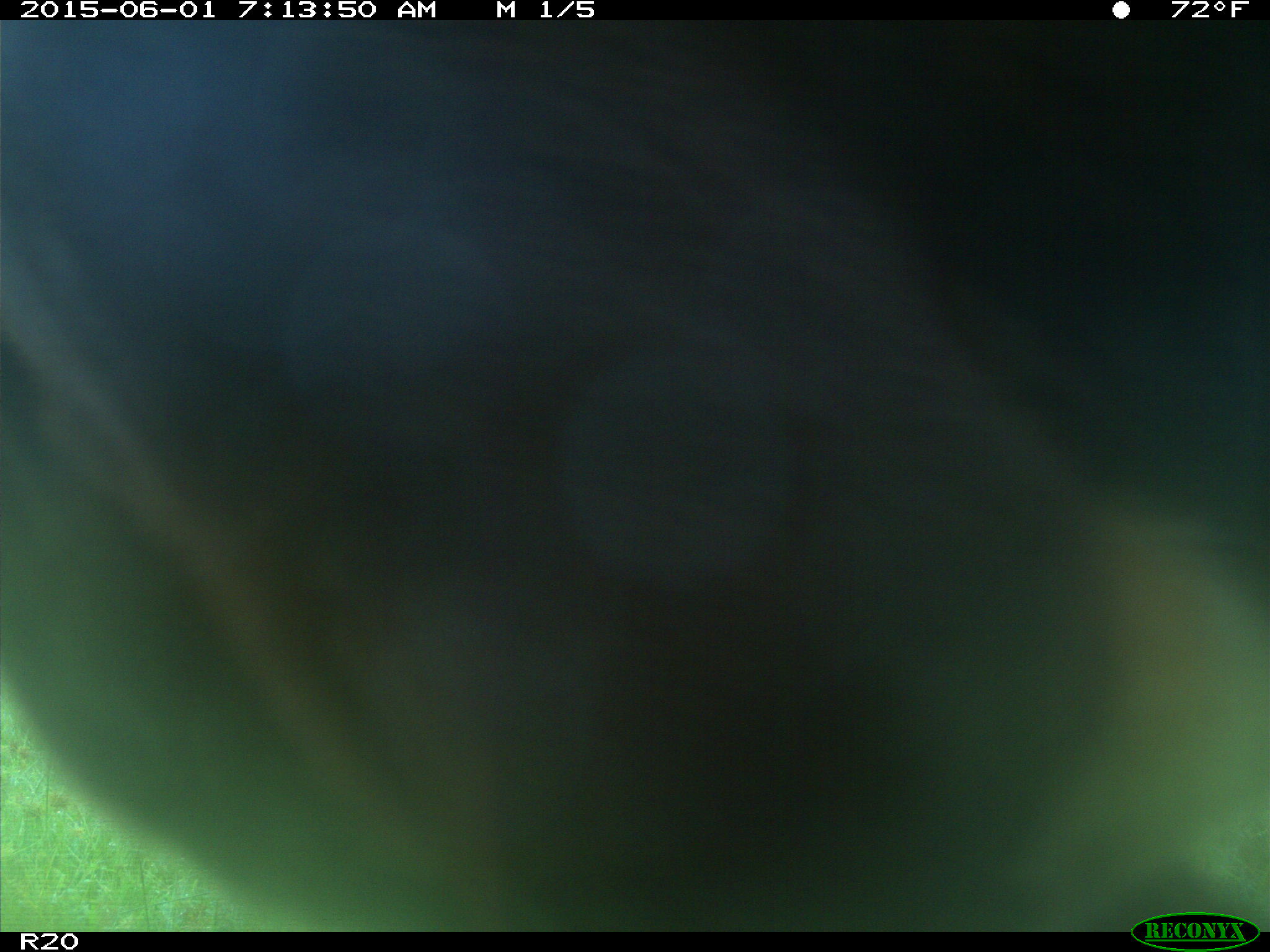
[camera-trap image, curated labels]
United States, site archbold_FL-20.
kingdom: Animalia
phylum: Chordata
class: Mammalia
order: Artiodactyla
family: Bovidae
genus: Bos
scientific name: Bos taurus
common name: domestic cow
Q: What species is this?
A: Bos taurus (domestic cow).